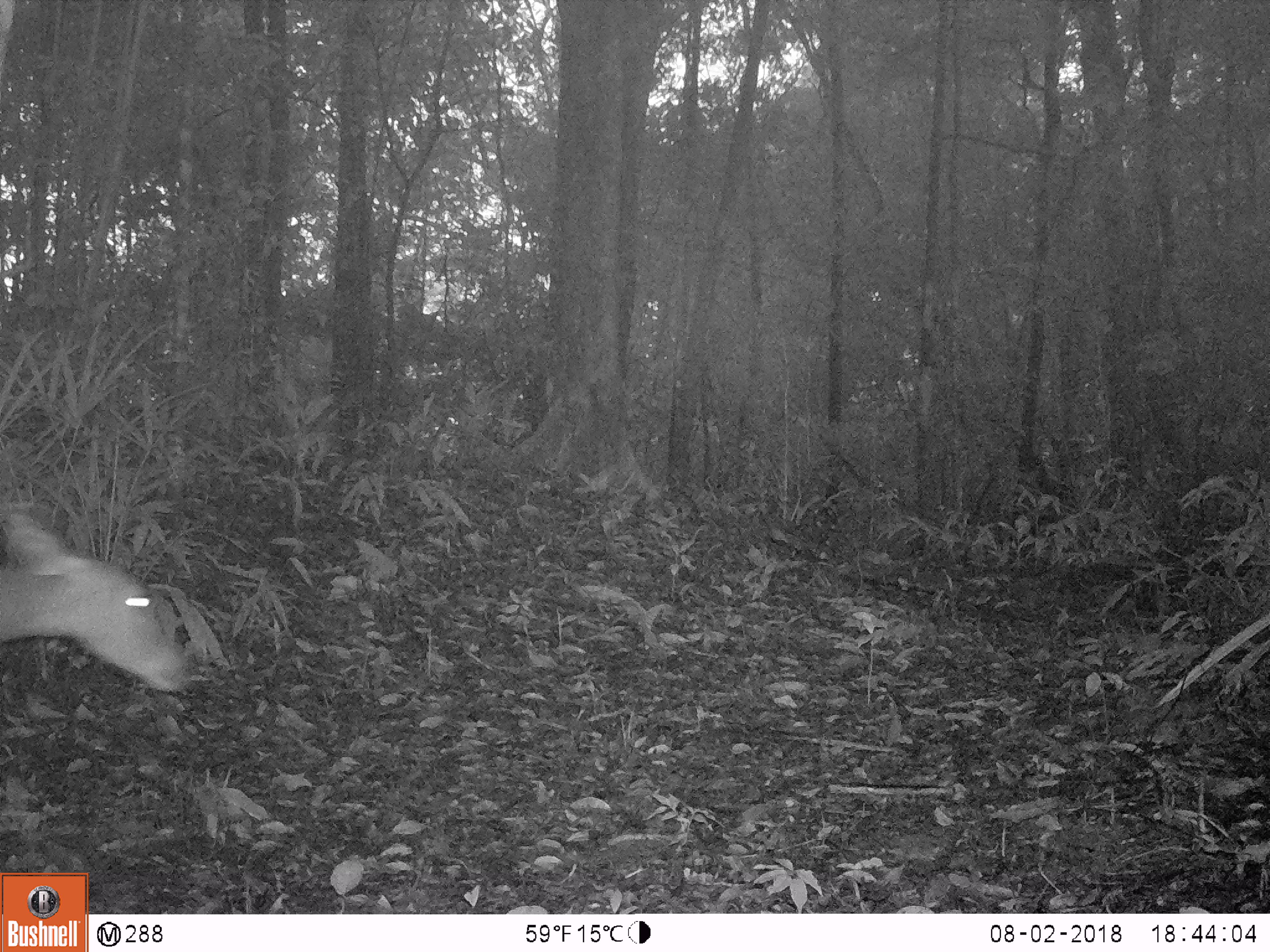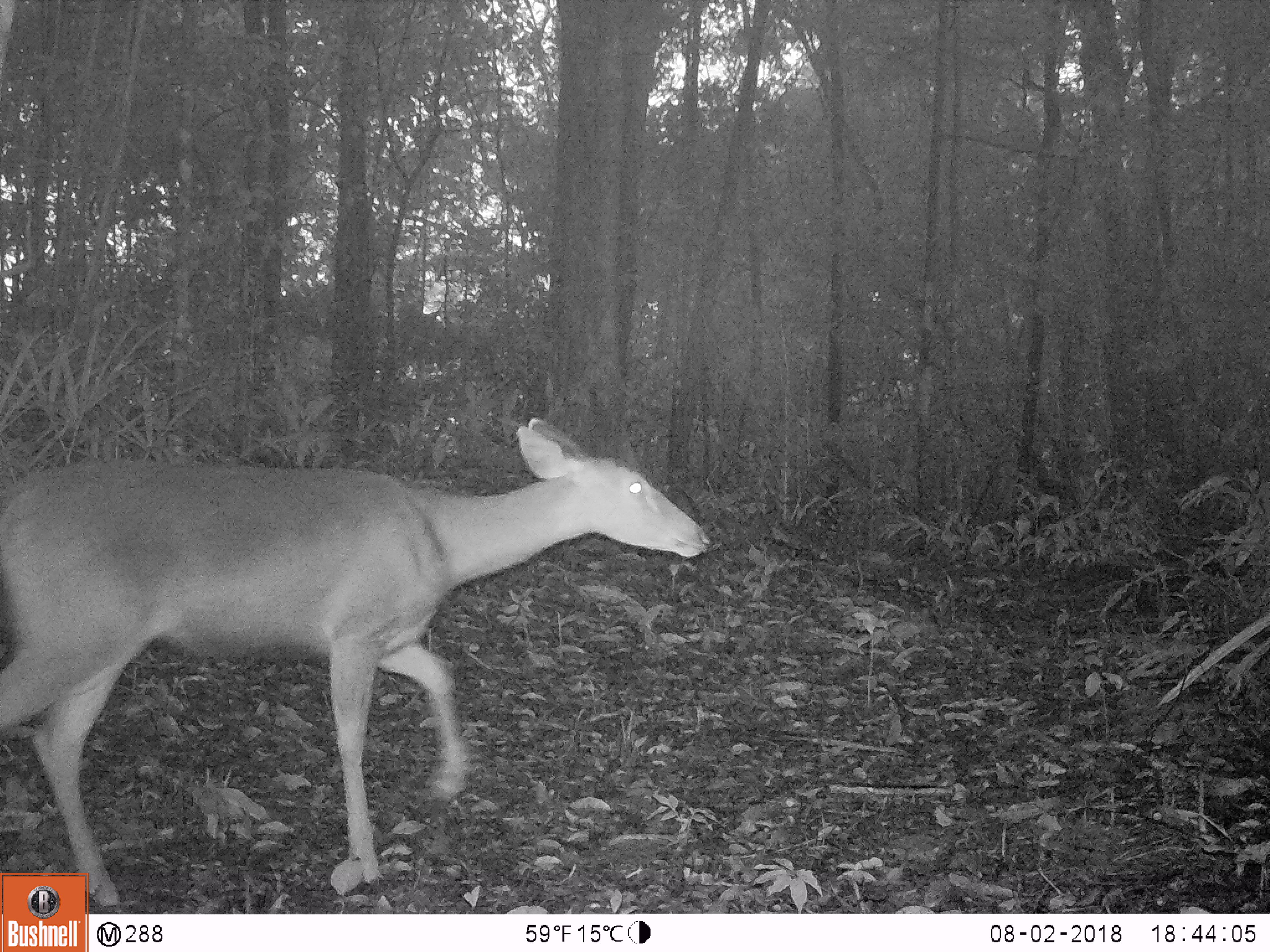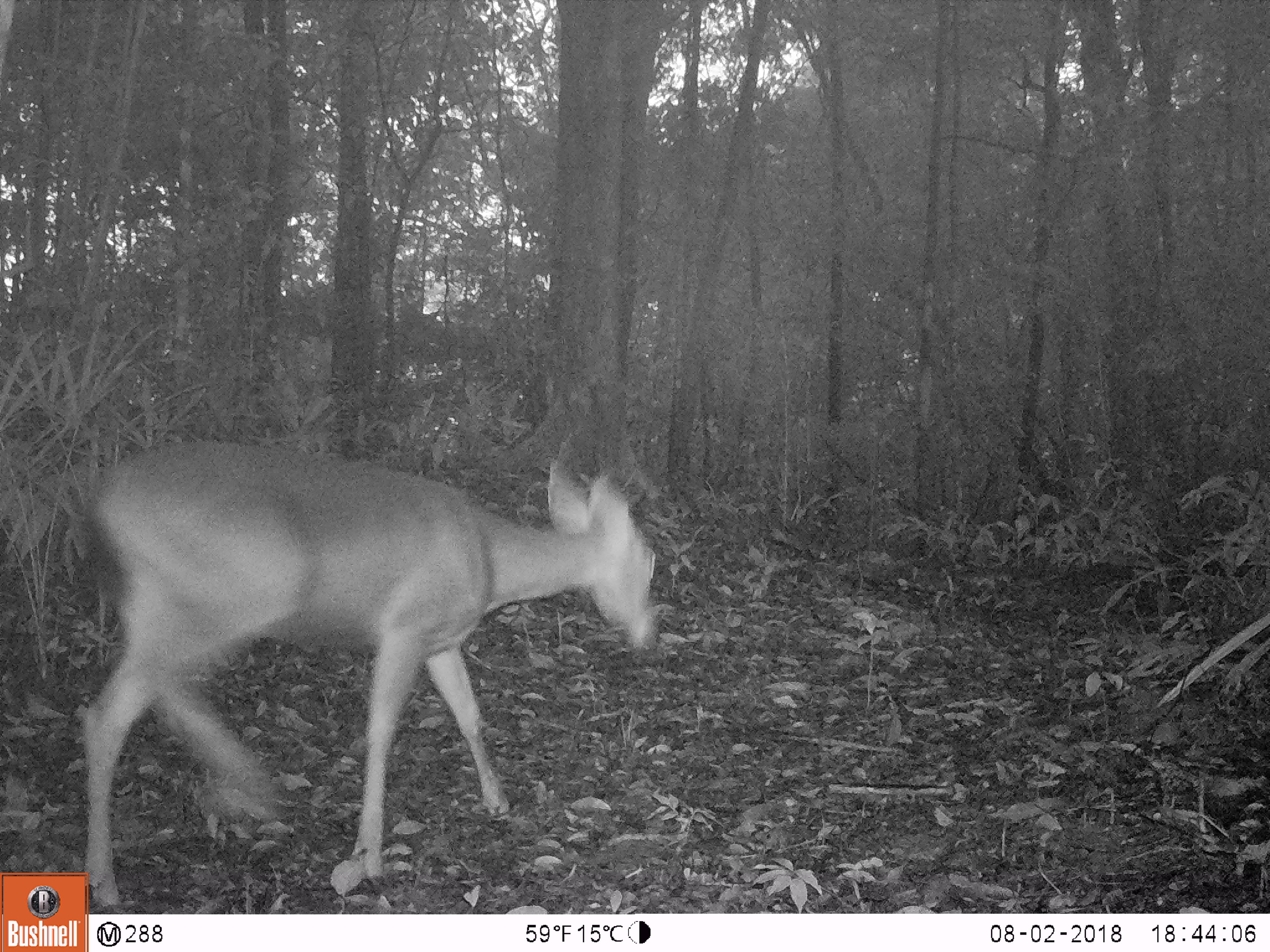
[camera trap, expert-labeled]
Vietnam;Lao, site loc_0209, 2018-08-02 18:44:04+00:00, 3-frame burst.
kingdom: Animalia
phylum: Chordata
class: Mammalia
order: Artiodactyla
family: Cervidae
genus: Rusa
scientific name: Rusa unicolor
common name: sambar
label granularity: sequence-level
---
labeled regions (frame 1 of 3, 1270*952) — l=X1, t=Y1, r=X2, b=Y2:
sambar: l=0, t=504, r=197, b=697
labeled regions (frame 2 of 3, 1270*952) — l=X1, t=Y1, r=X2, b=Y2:
sambar: l=0, t=416, r=711, b=908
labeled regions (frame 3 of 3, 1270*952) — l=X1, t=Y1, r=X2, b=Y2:
sambar: l=78, t=435, r=656, b=908